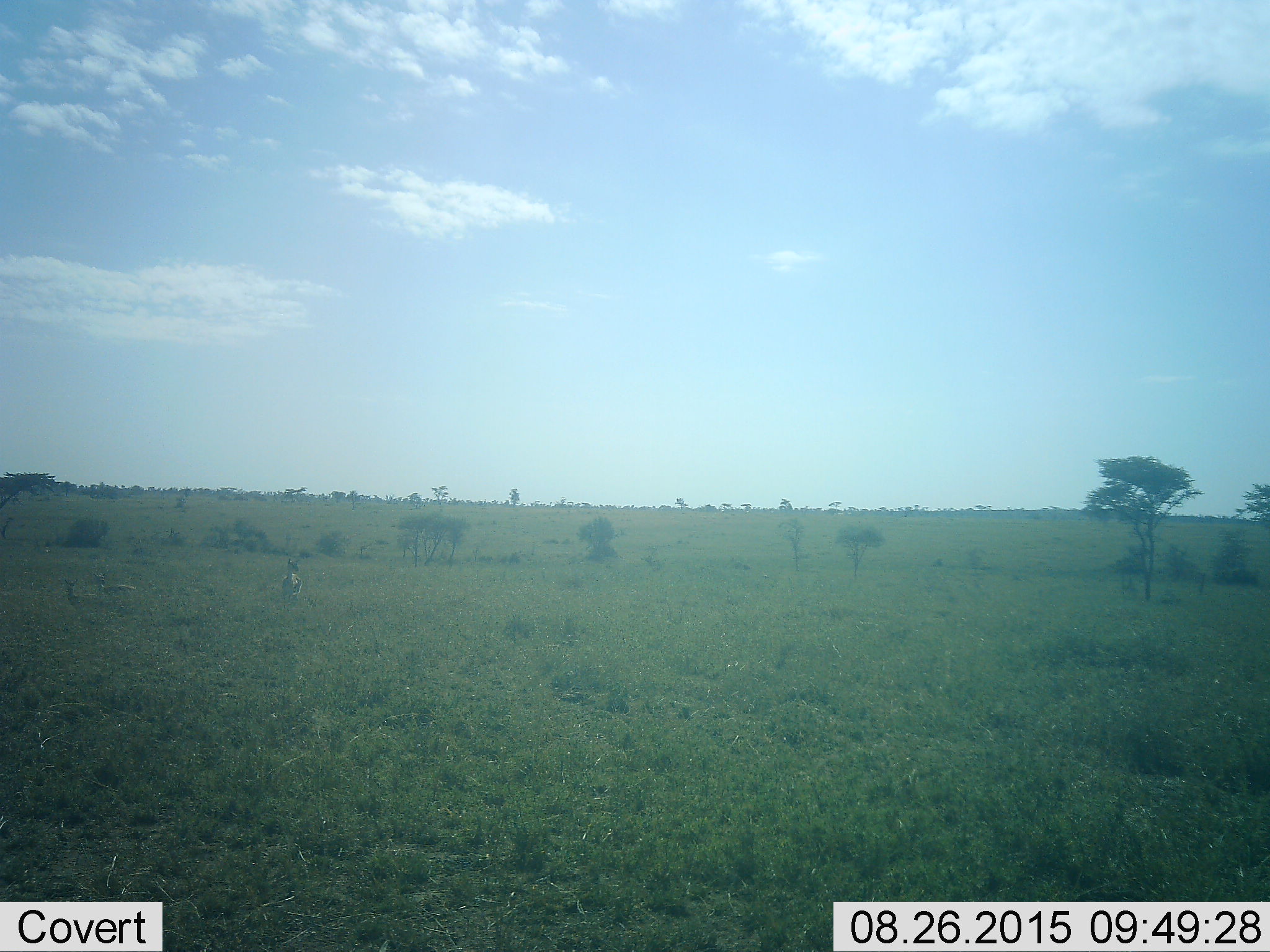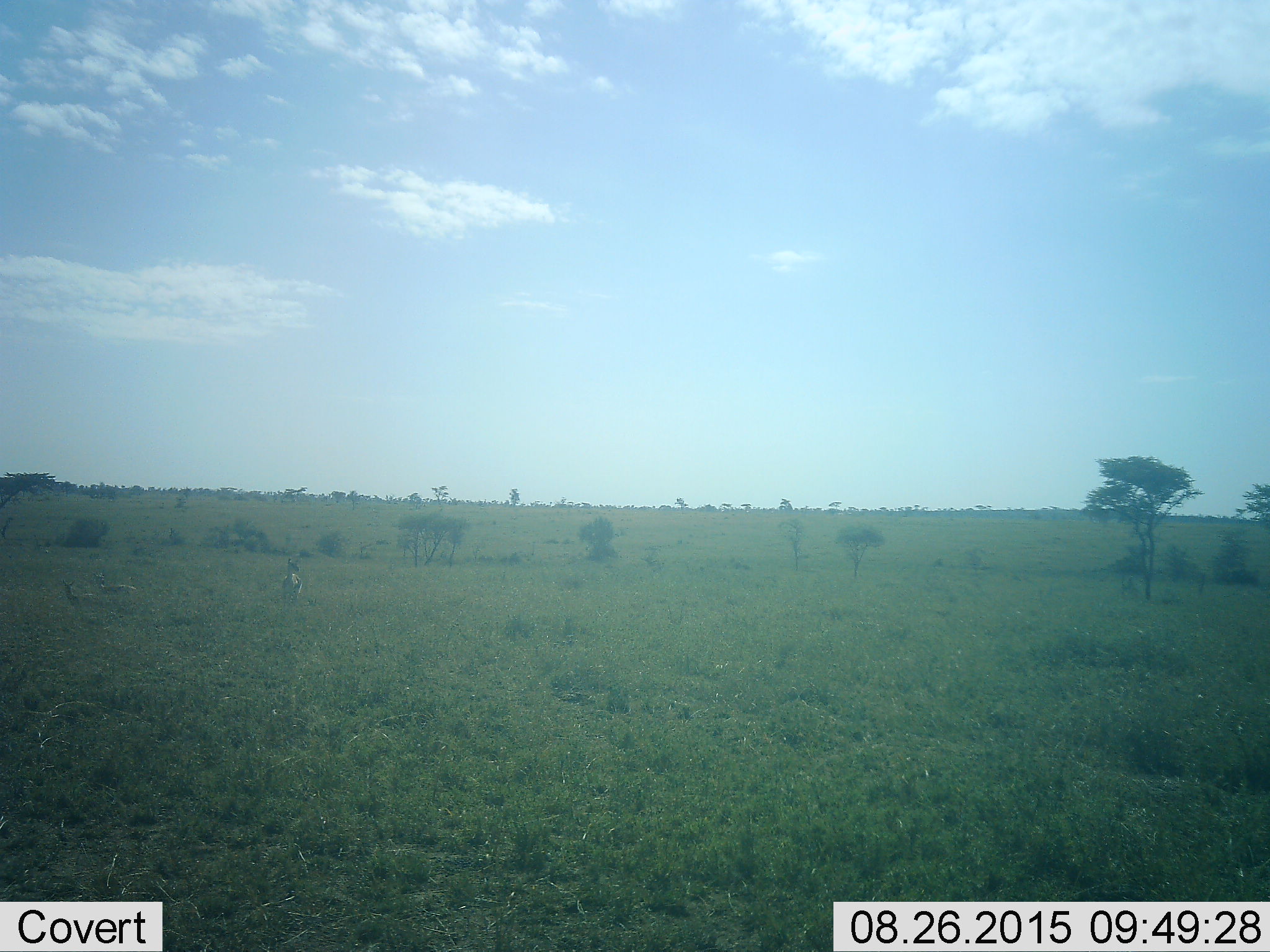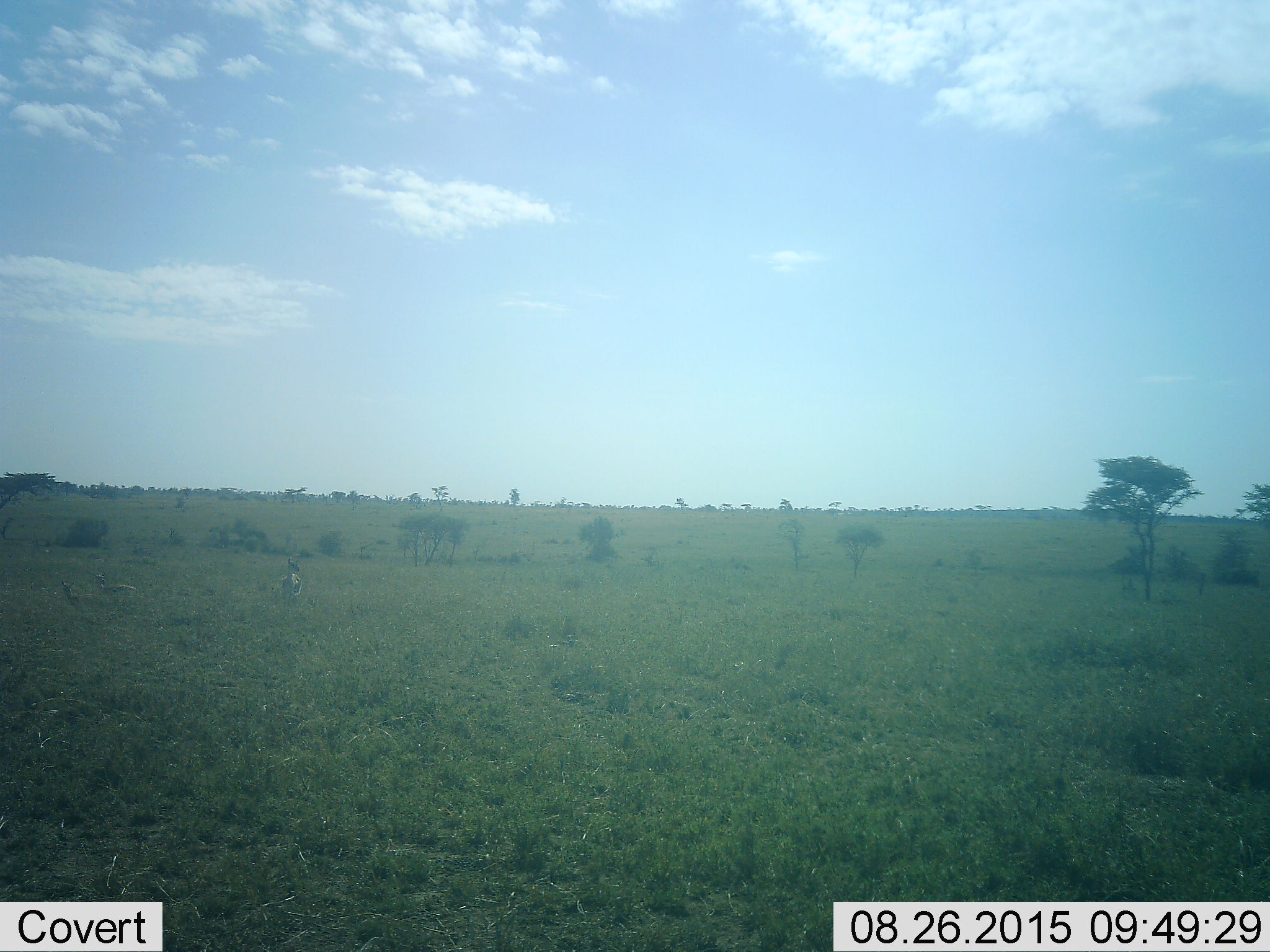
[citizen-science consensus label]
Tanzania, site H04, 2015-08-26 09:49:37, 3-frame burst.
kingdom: Animalia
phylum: Chordata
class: Mammalia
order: Artiodactyla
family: Bovidae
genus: Eudorcas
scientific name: Eudorcas thomsonii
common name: thomson's gazelle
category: gazellethomsons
Gazellethomsons (thomson's gazelle) (Eudorcas thomsonii), count 3. Behavior (volunteer vote fractions): standing 100%, resting 83%, moving 0%, interacting 0%. Young present (vote fraction): 17%. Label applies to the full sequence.